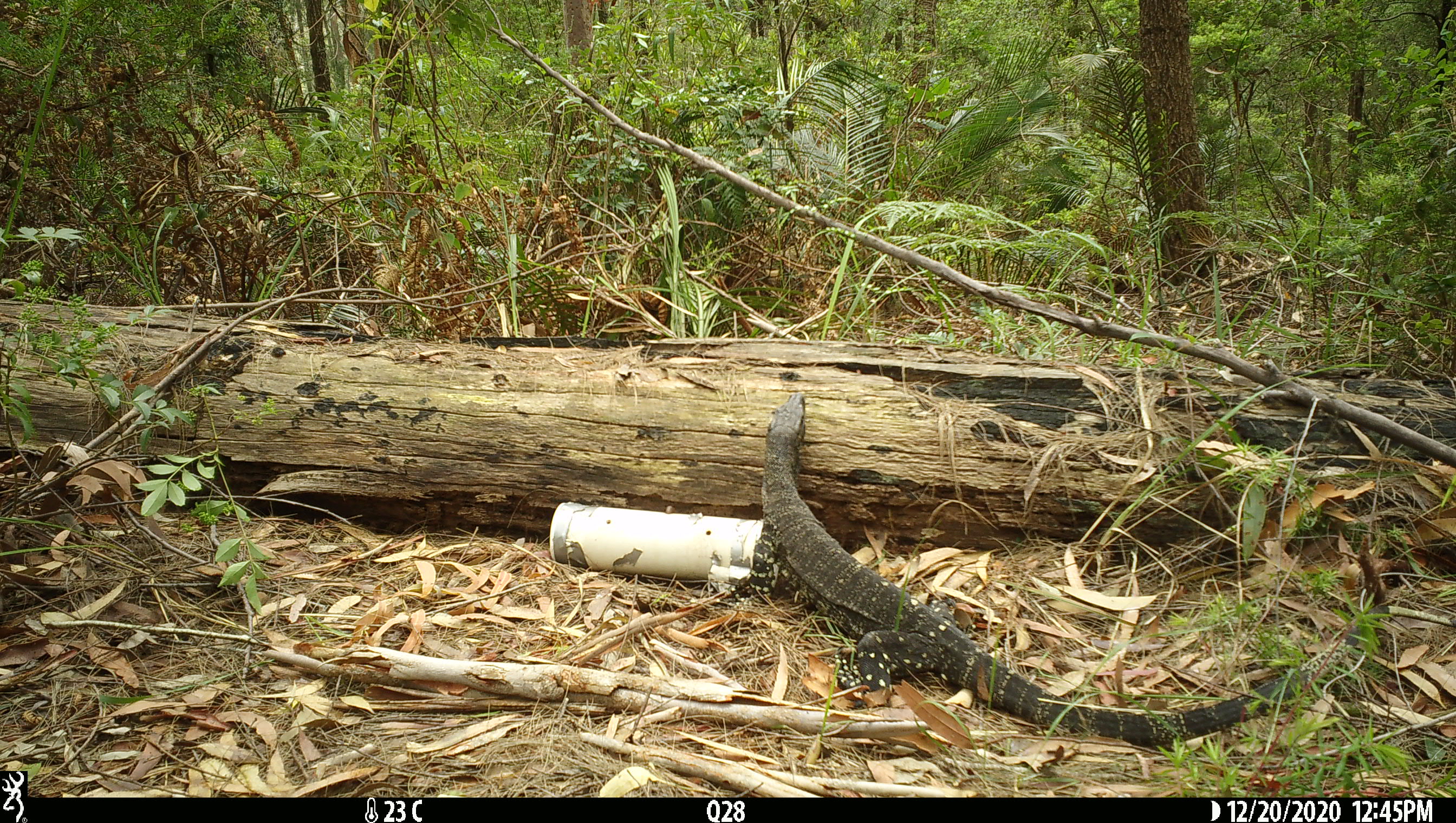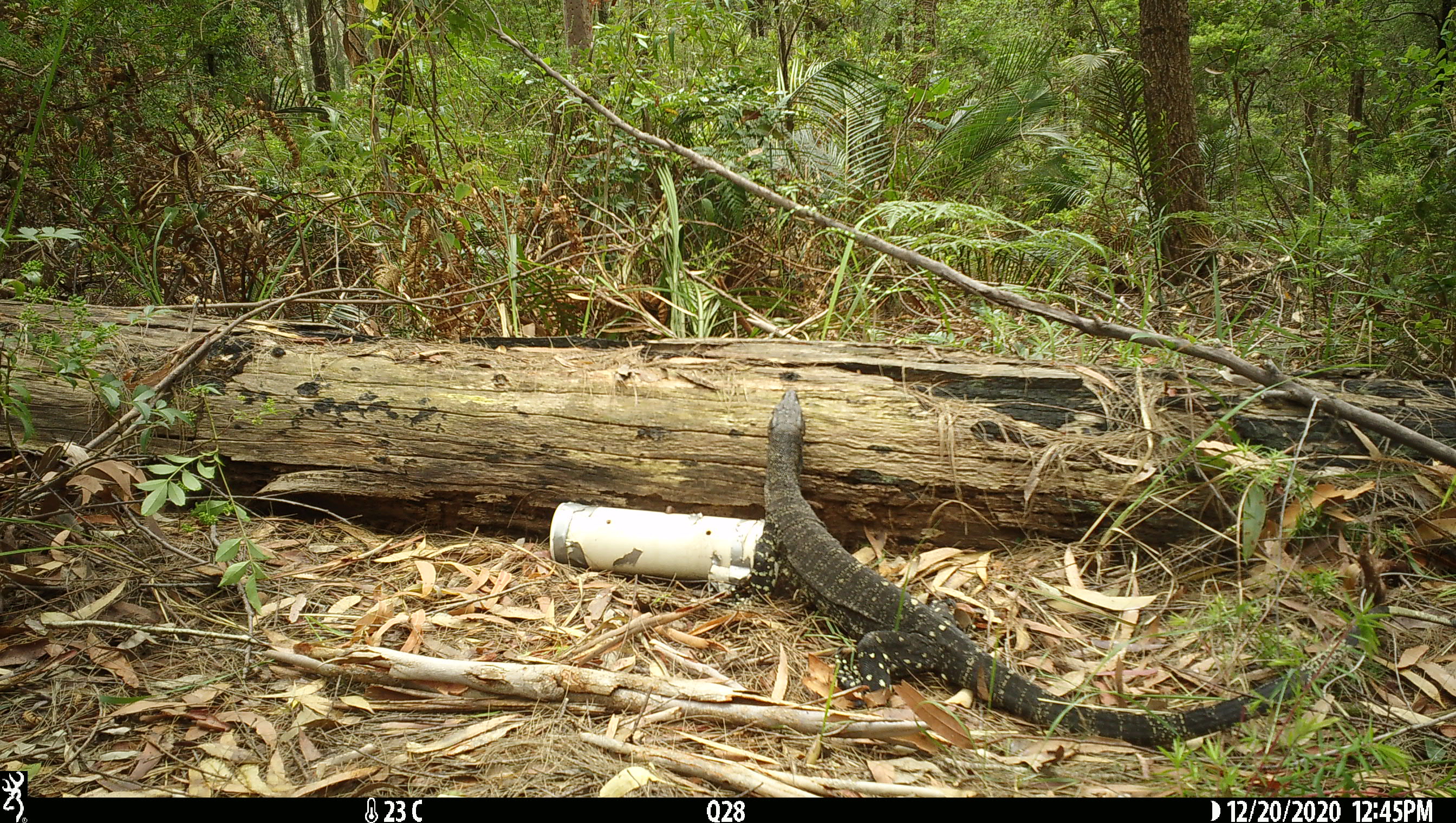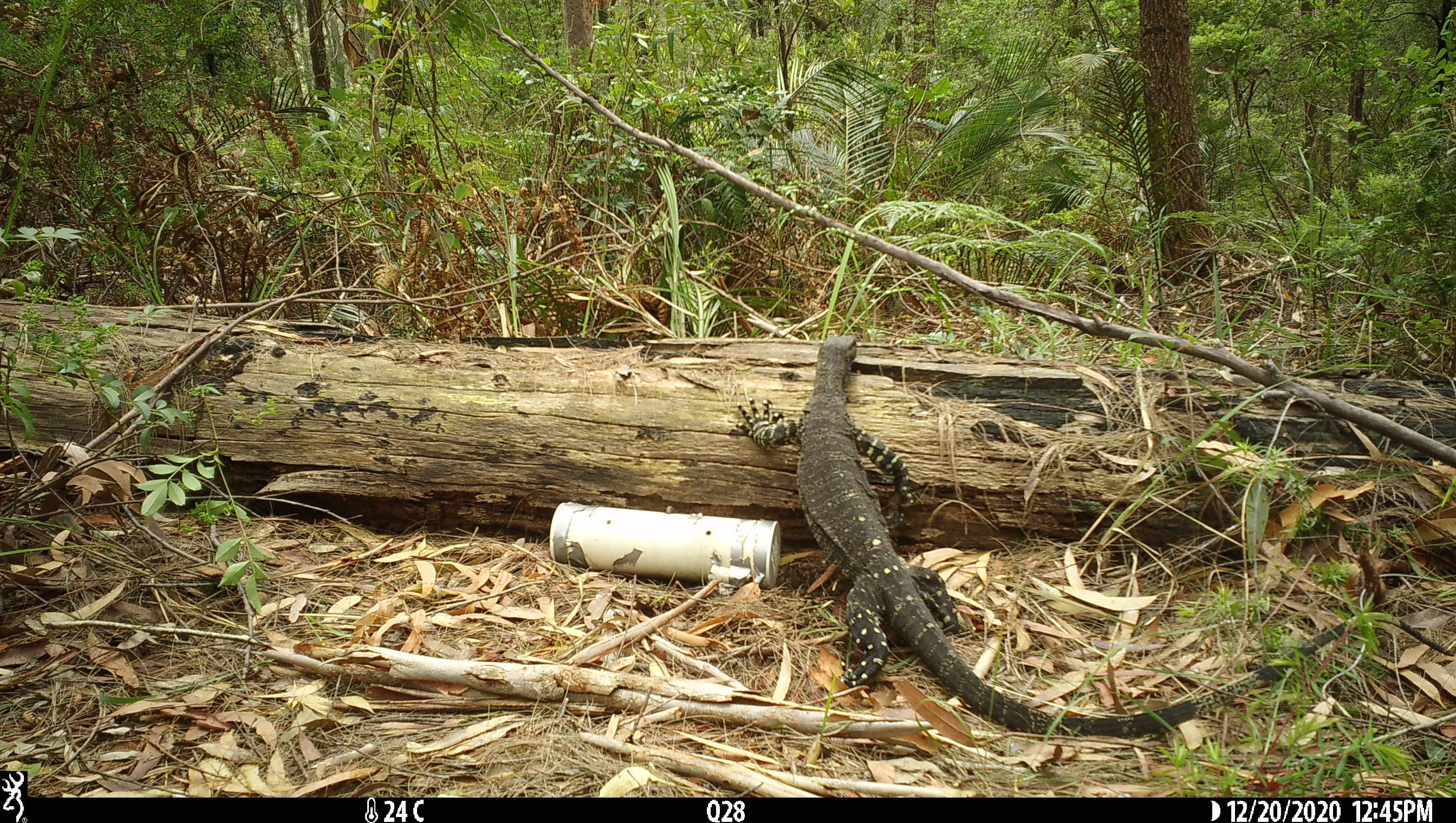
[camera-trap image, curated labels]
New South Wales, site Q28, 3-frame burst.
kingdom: Animalia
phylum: Chordata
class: Reptilia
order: Squamata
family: Varanidae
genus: Varanus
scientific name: Varanus varius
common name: lace monitor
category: goanna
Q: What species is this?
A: Goanna (lace monitor) (Varanus varius).